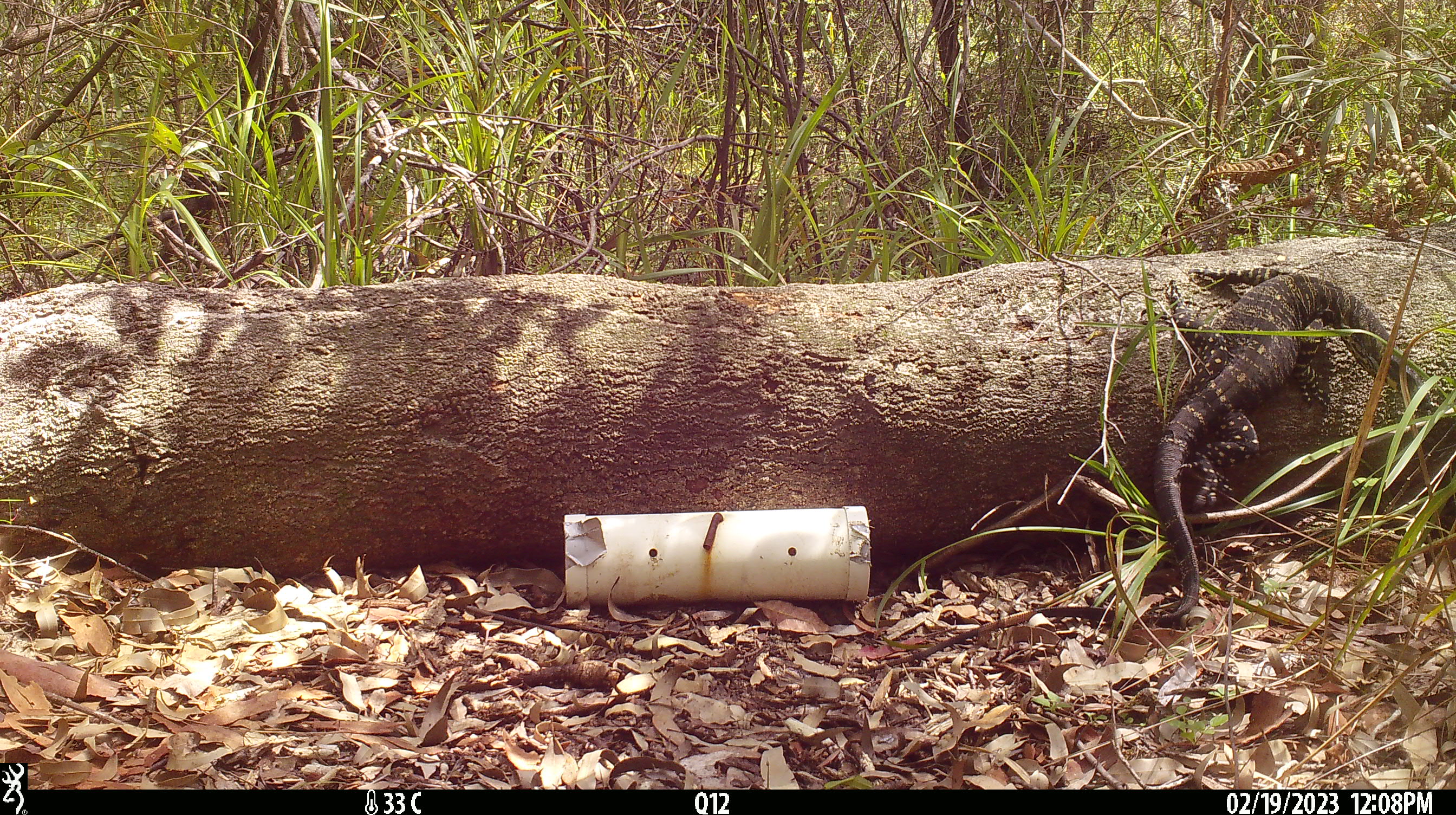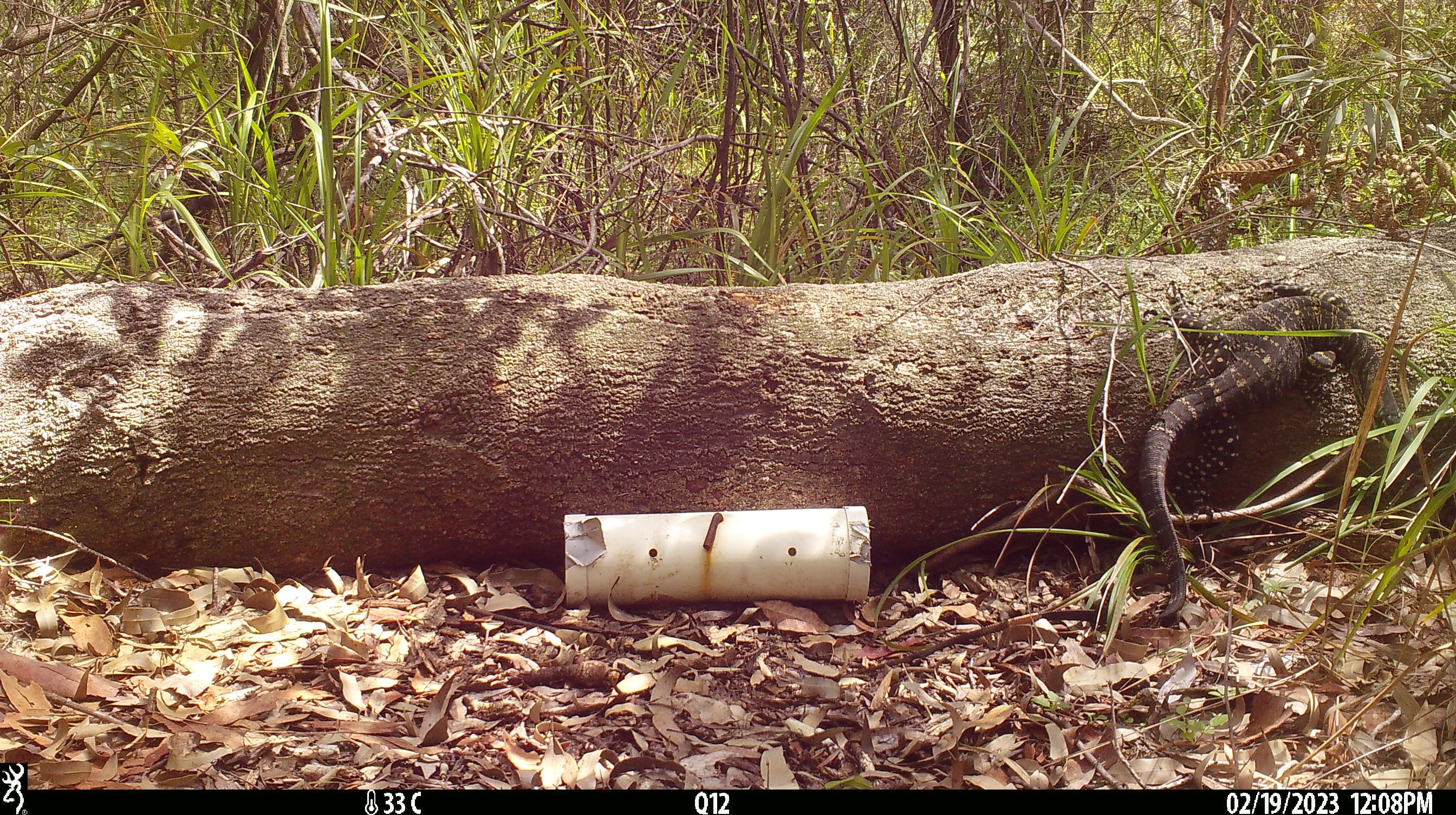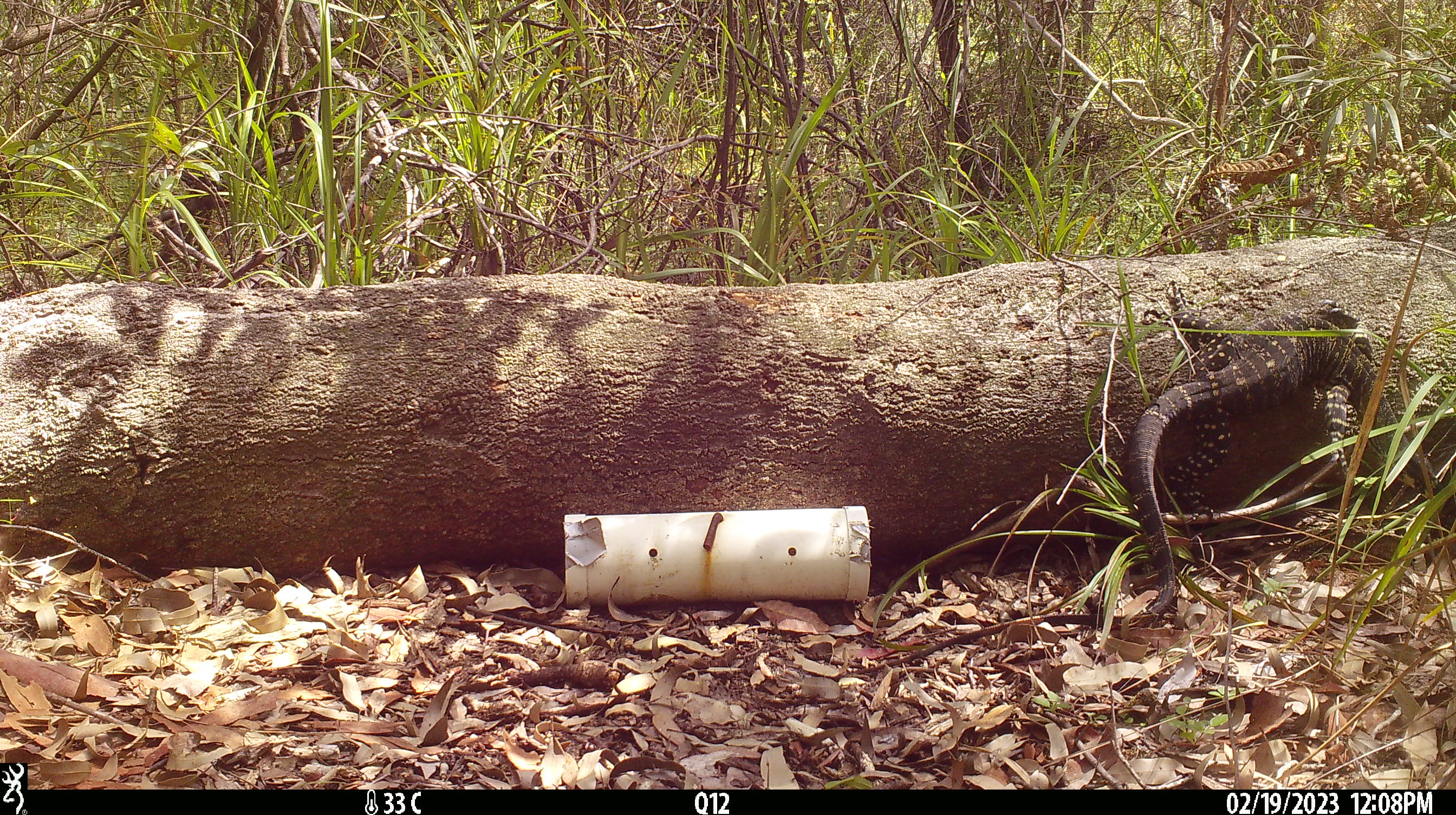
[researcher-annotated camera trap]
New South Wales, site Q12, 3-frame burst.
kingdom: Animalia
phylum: Chordata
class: Reptilia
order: Squamata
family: Varanidae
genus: Varanus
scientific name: Varanus varius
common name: lace monitor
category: goanna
Goanna (lace monitor) (Varanus varius).